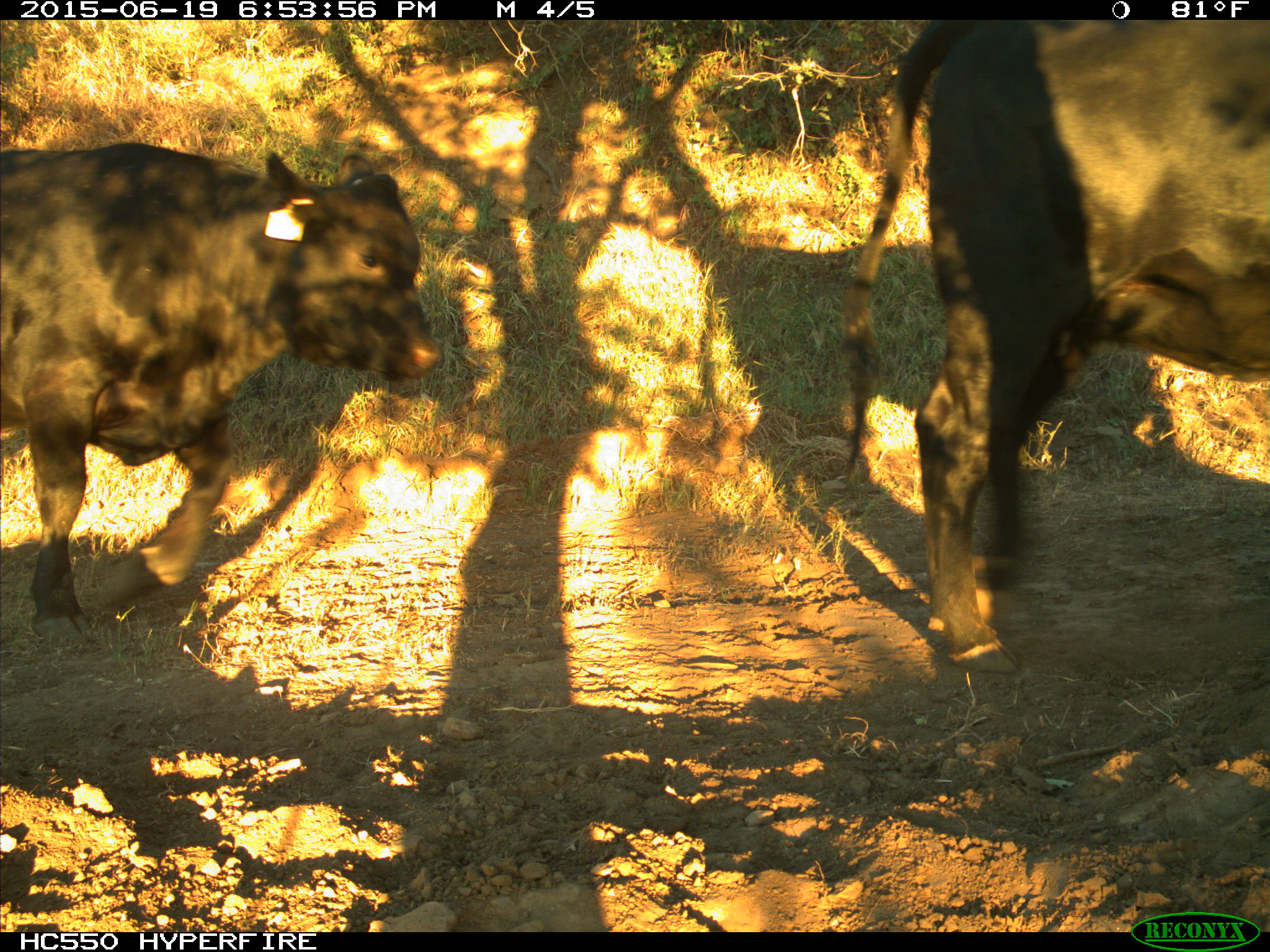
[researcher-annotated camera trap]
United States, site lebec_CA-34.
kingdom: Animalia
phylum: Chordata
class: Mammalia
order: Artiodactyla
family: Bovidae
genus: Bos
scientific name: Bos taurus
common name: domestic cow